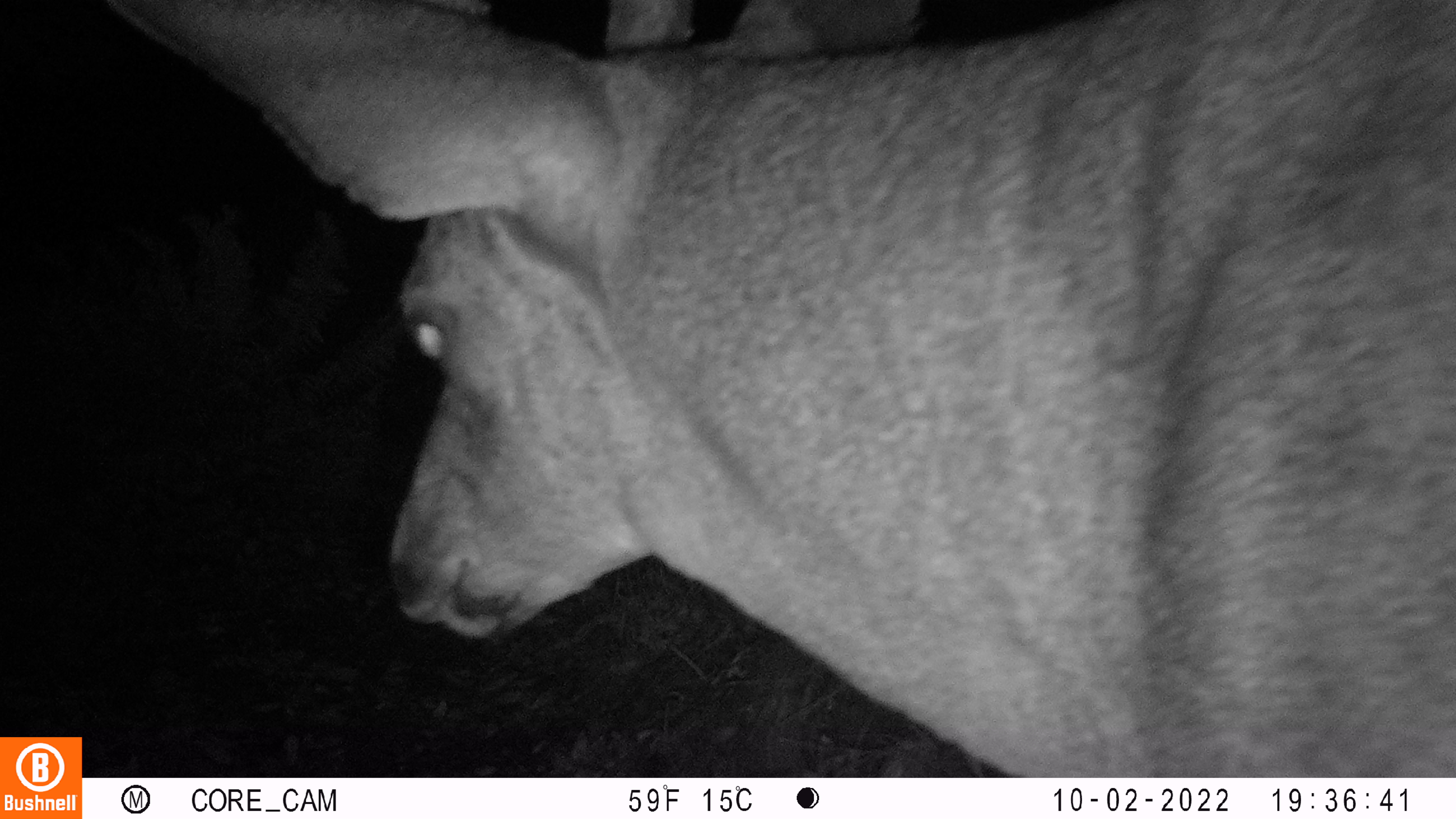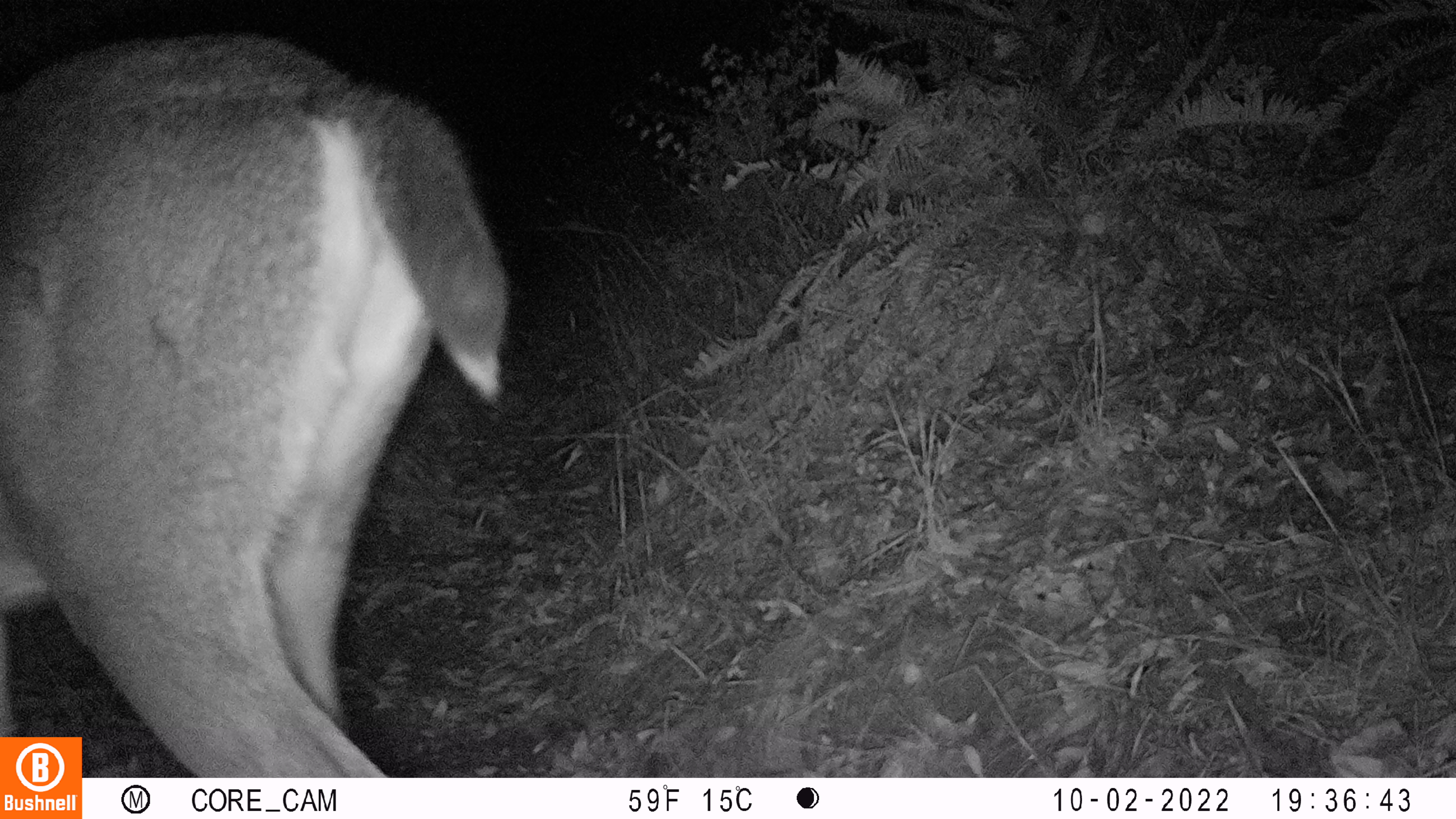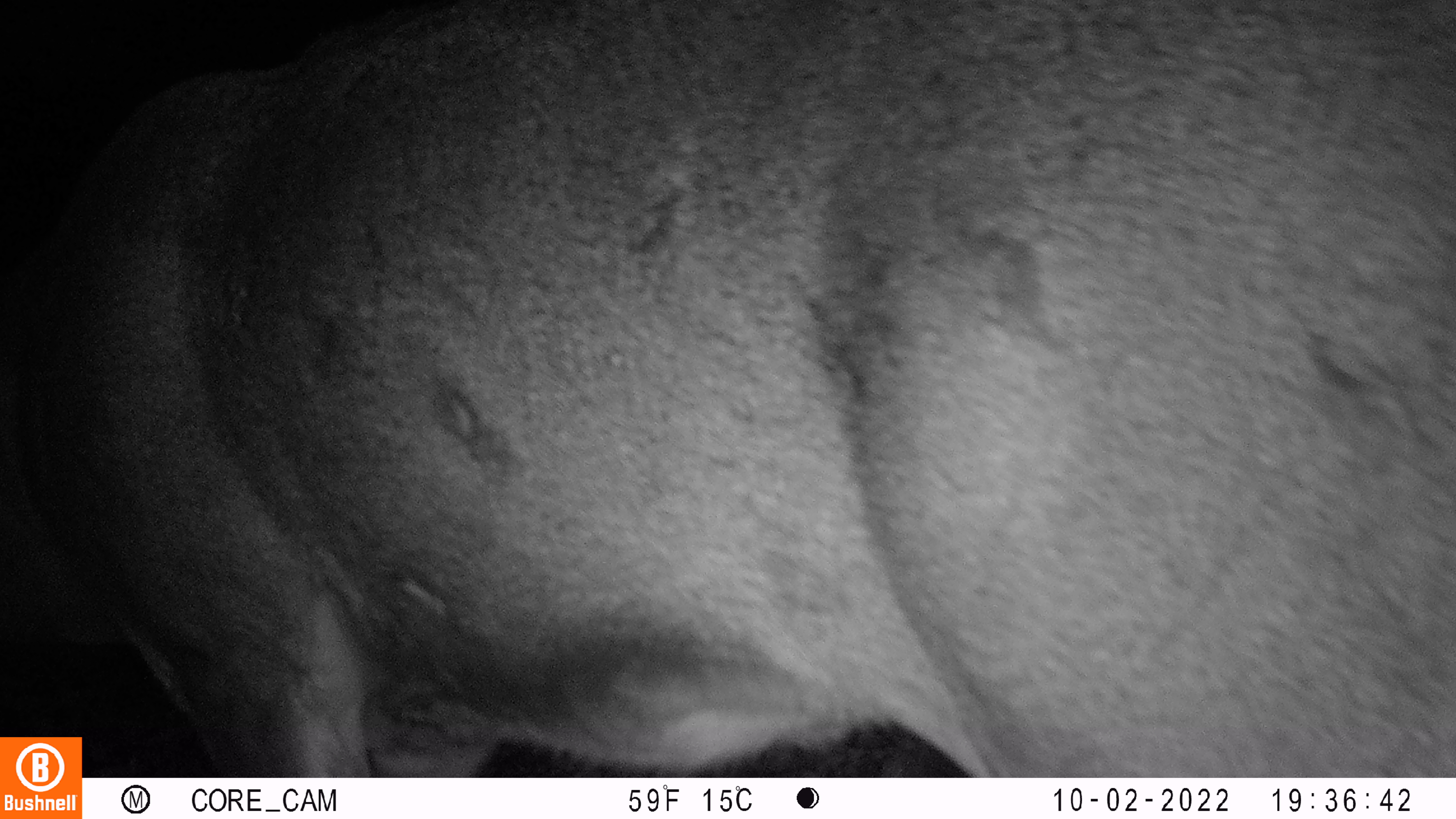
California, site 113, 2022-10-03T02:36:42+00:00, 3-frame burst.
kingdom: Animalia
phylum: Chordata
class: Mammalia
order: Artiodactyla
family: Cervidae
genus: Odocoileus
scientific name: Odocoileus hemionus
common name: mule deer